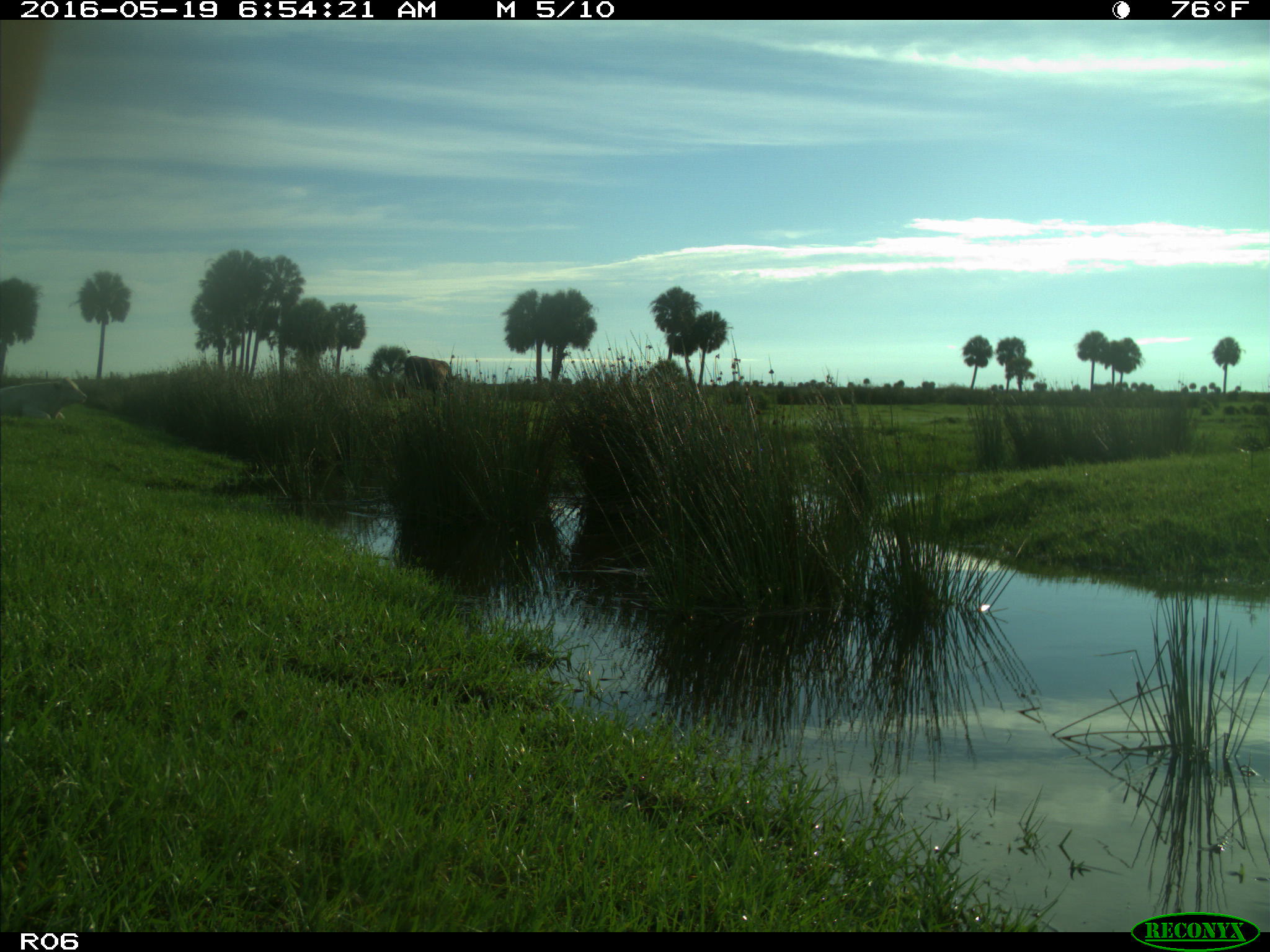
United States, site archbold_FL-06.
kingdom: Animalia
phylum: Chordata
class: Mammalia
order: Artiodactyla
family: Bovidae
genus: Bos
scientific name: Bos taurus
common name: domestic cow